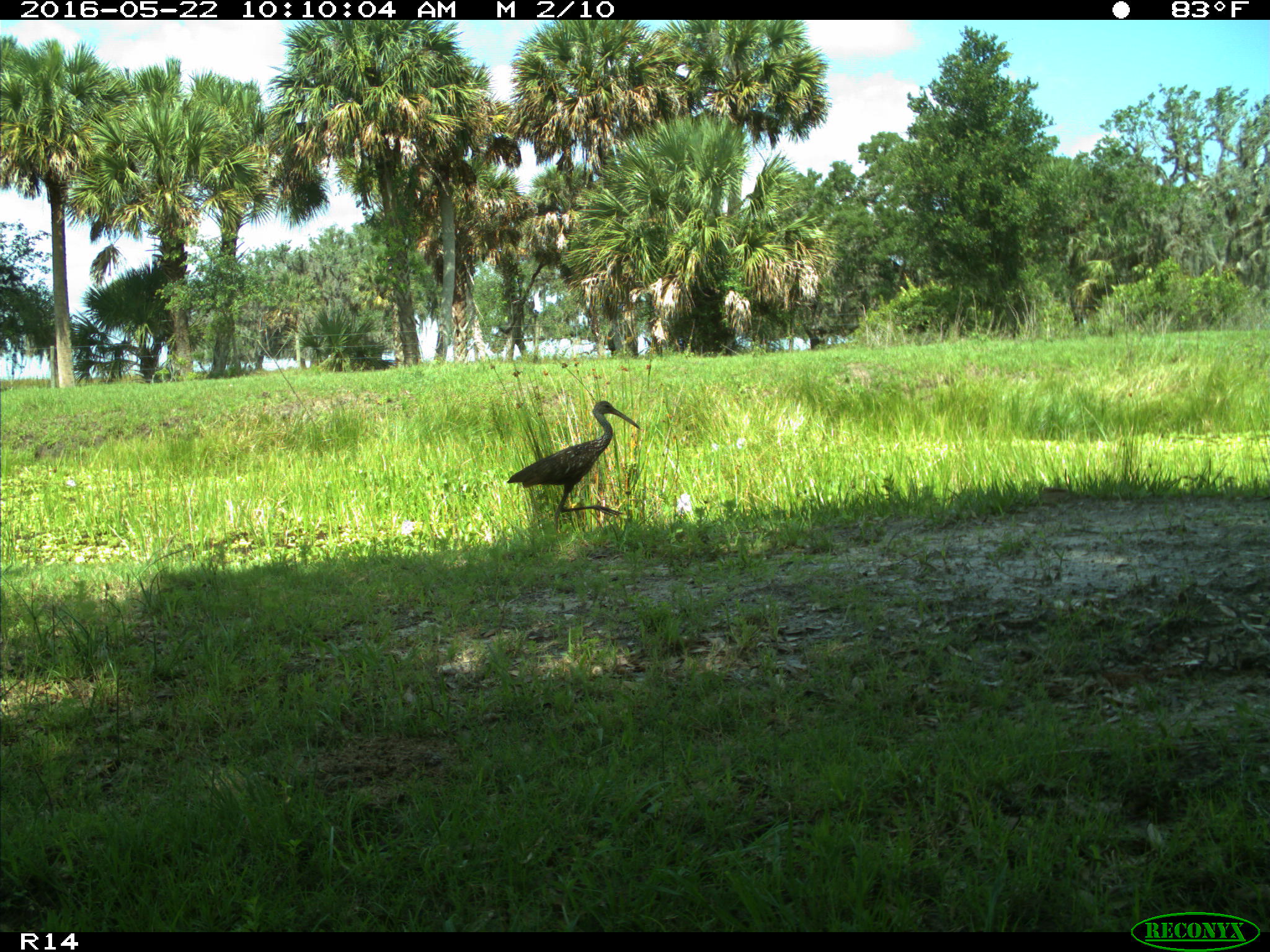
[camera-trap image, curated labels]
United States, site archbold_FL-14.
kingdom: Animalia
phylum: Chordata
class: Aves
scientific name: Aves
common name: birds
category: unidentified bird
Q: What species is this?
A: Unidentified bird (birds) (Aves).